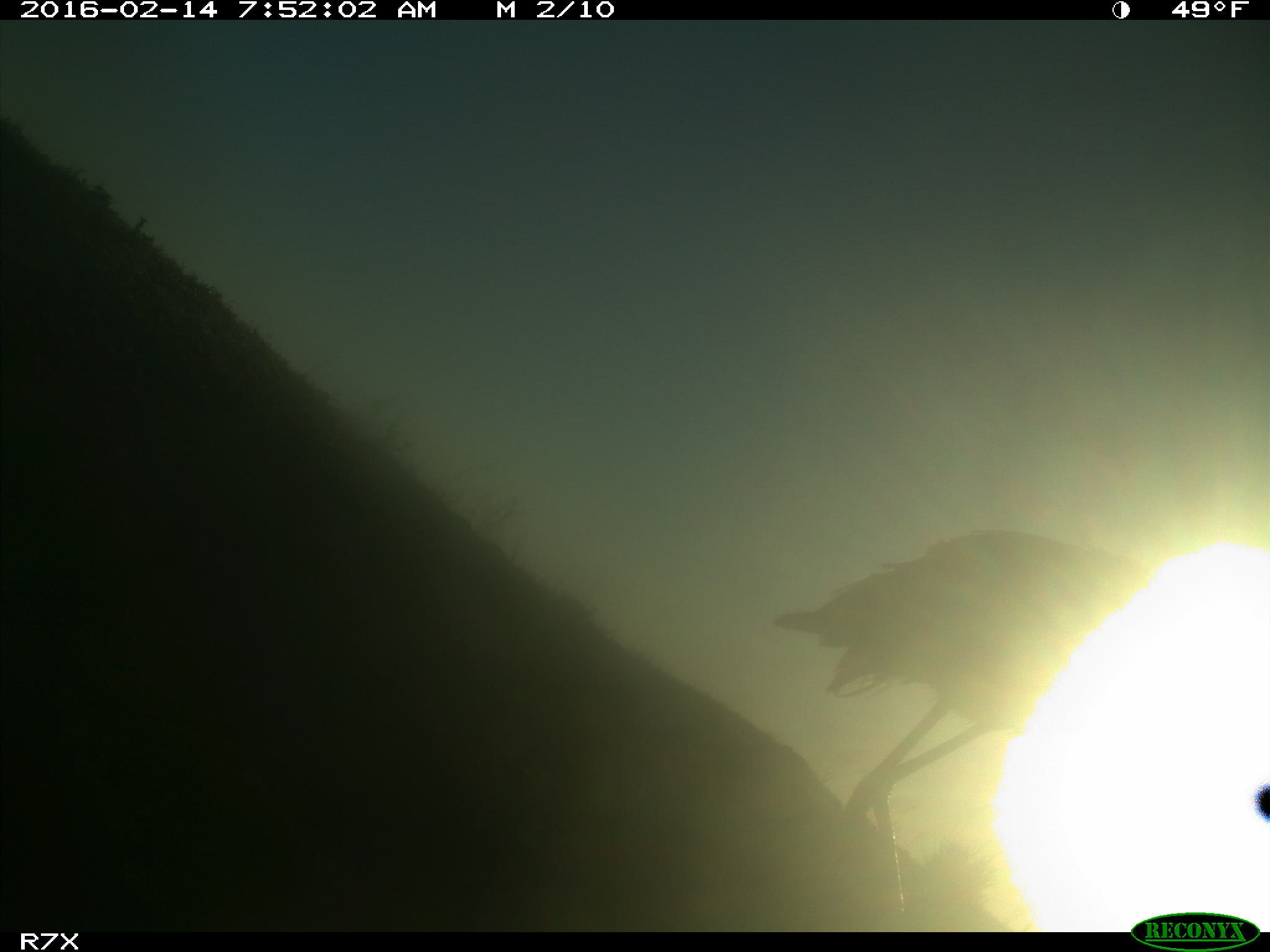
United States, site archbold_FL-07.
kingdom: Animalia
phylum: Chordata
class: Aves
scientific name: Aves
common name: birds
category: unidentified bird